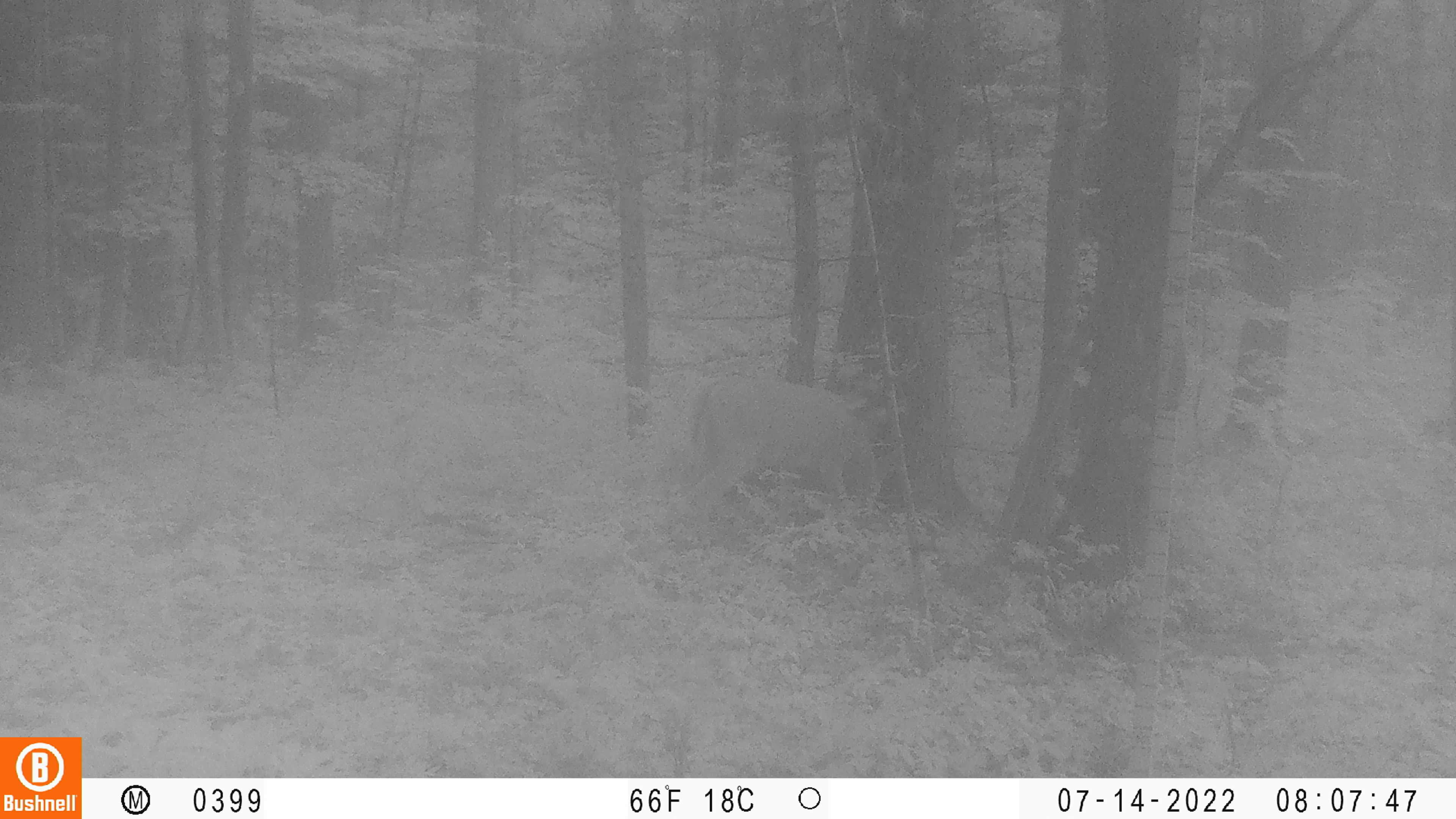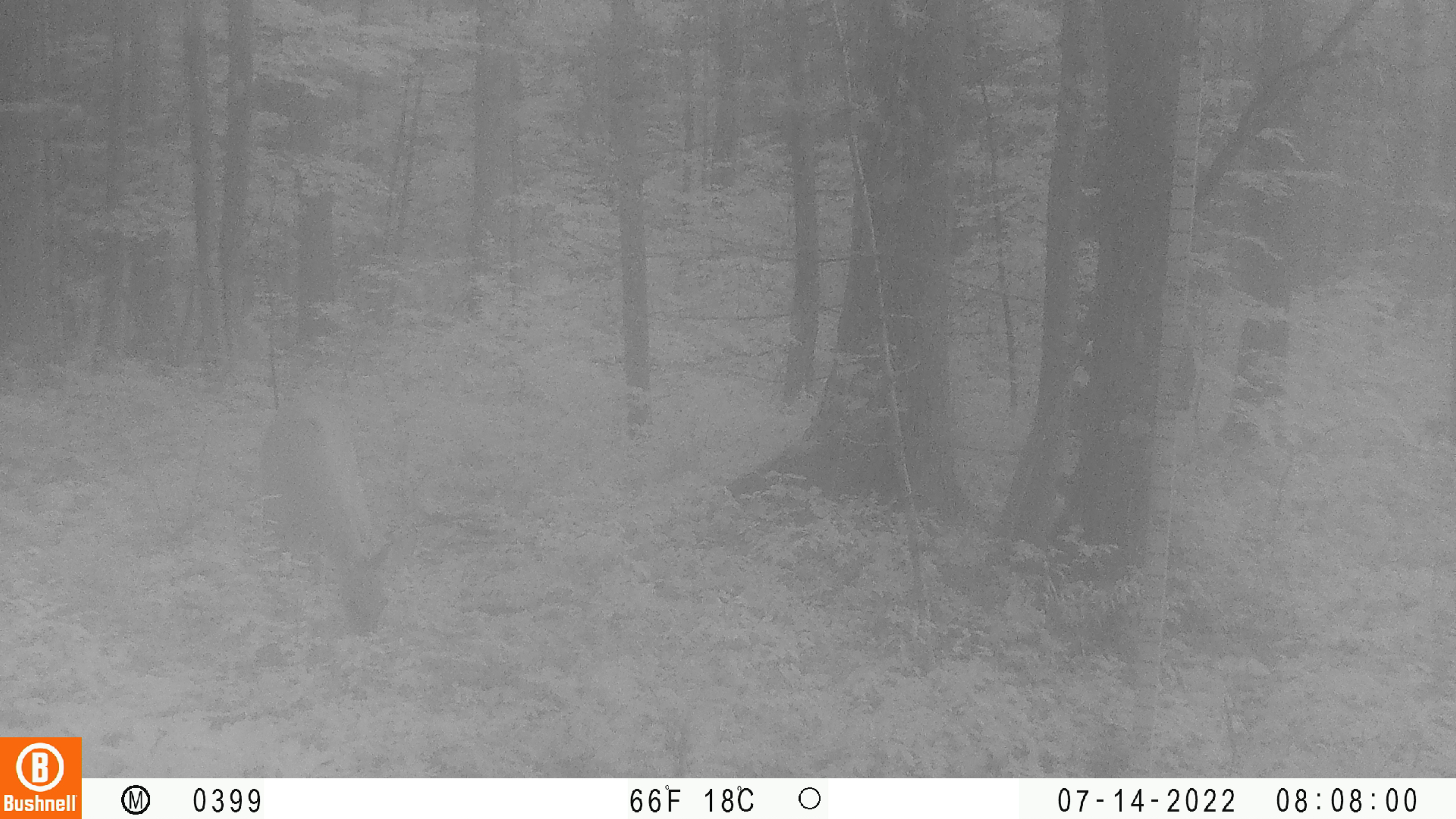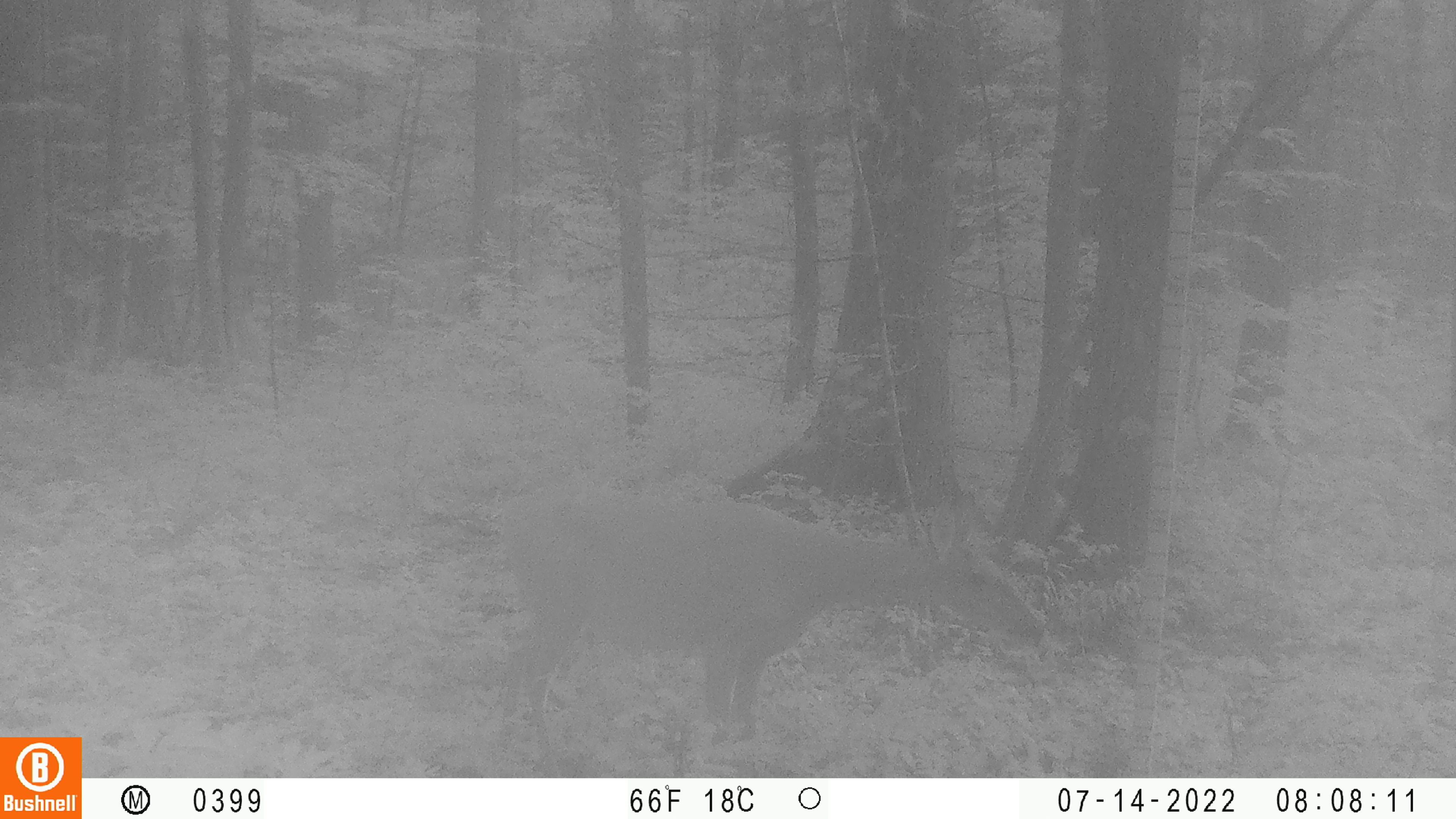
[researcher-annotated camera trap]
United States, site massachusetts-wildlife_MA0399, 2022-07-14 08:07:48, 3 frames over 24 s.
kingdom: Animalia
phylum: Chordata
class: Mammalia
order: Artiodactyla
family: Cervidae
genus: Odocoileus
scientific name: Odocoileus virginianus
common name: white-tailed deer